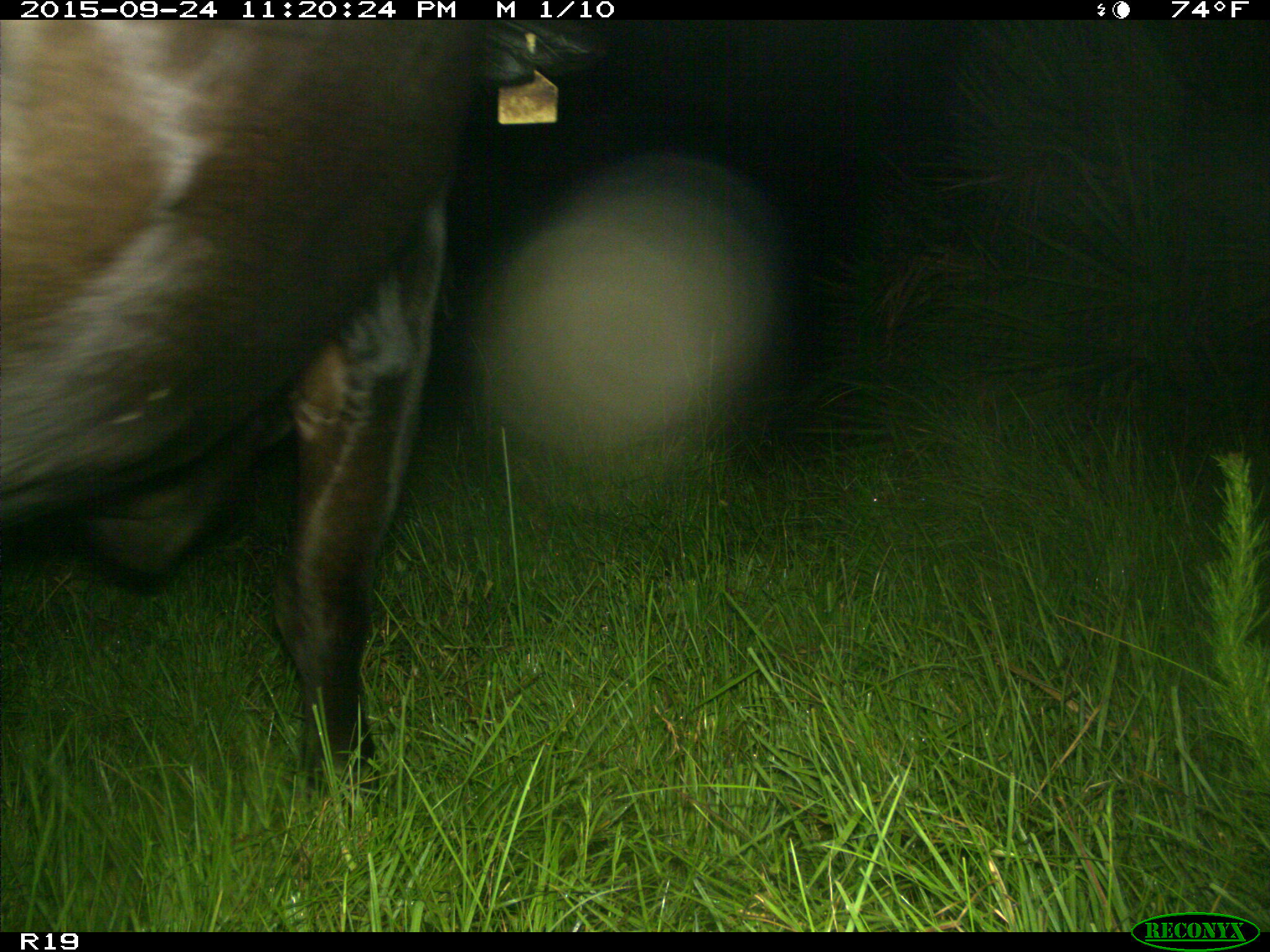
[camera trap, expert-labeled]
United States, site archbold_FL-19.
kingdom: Animalia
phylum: Chordata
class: Mammalia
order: Artiodactyla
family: Bovidae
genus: Bos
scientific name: Bos taurus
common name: domestic cow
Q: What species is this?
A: Bos taurus (domestic cow).